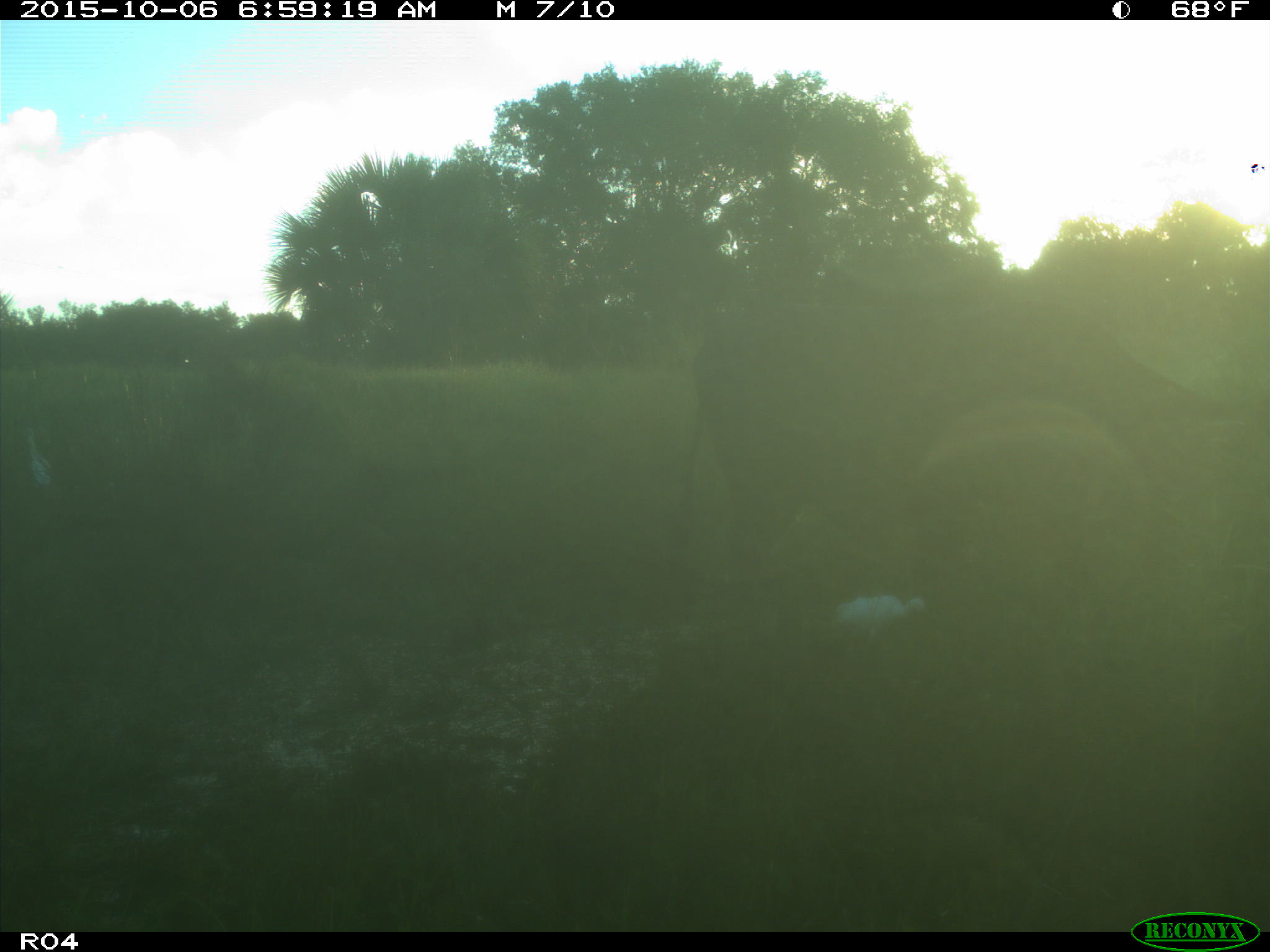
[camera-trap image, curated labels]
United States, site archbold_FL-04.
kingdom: Animalia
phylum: Chordata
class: Mammalia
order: Artiodactyla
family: Bovidae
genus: Bos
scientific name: Bos taurus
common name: domestic cow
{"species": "Bos taurus (domestic cow)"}